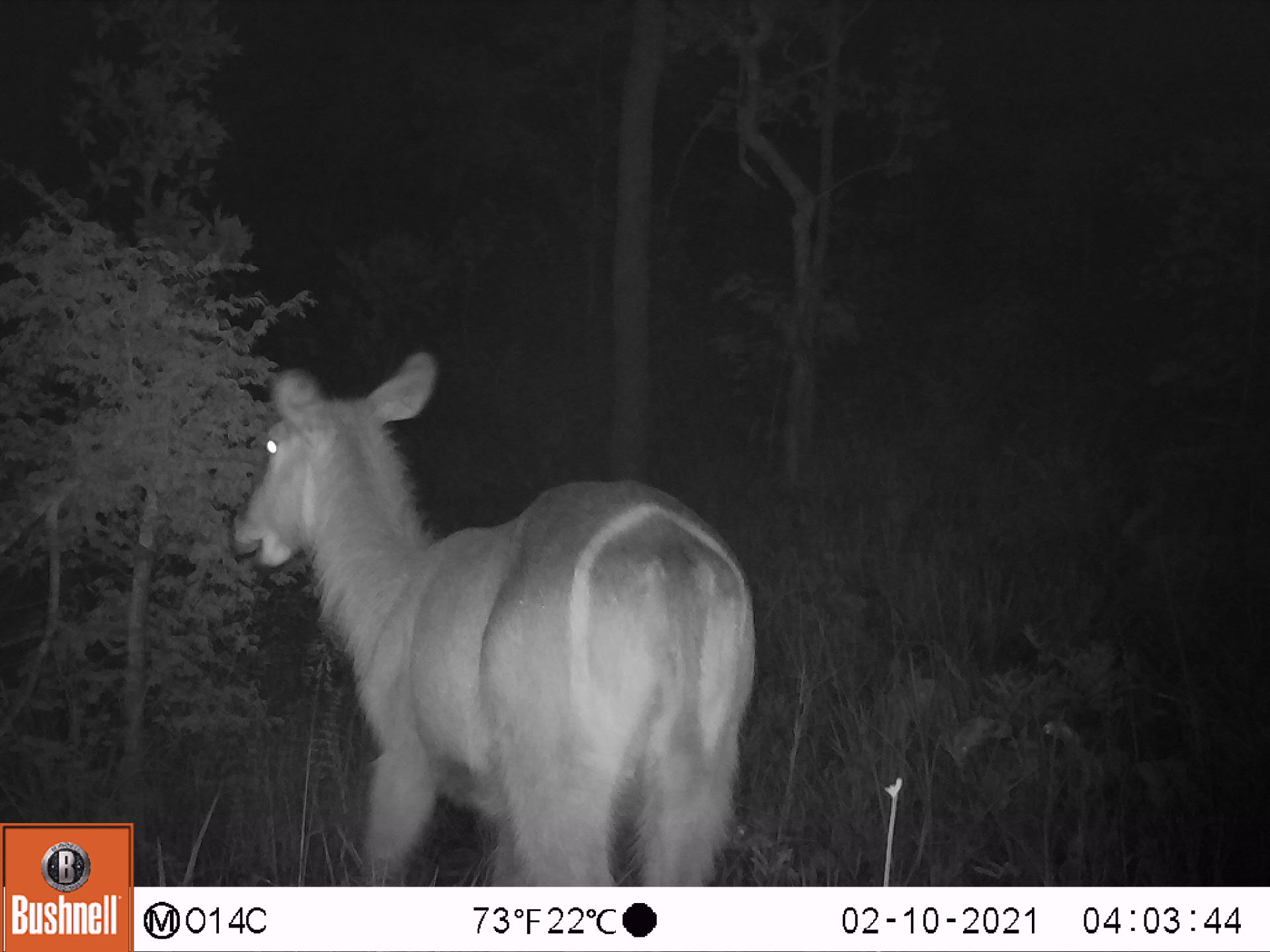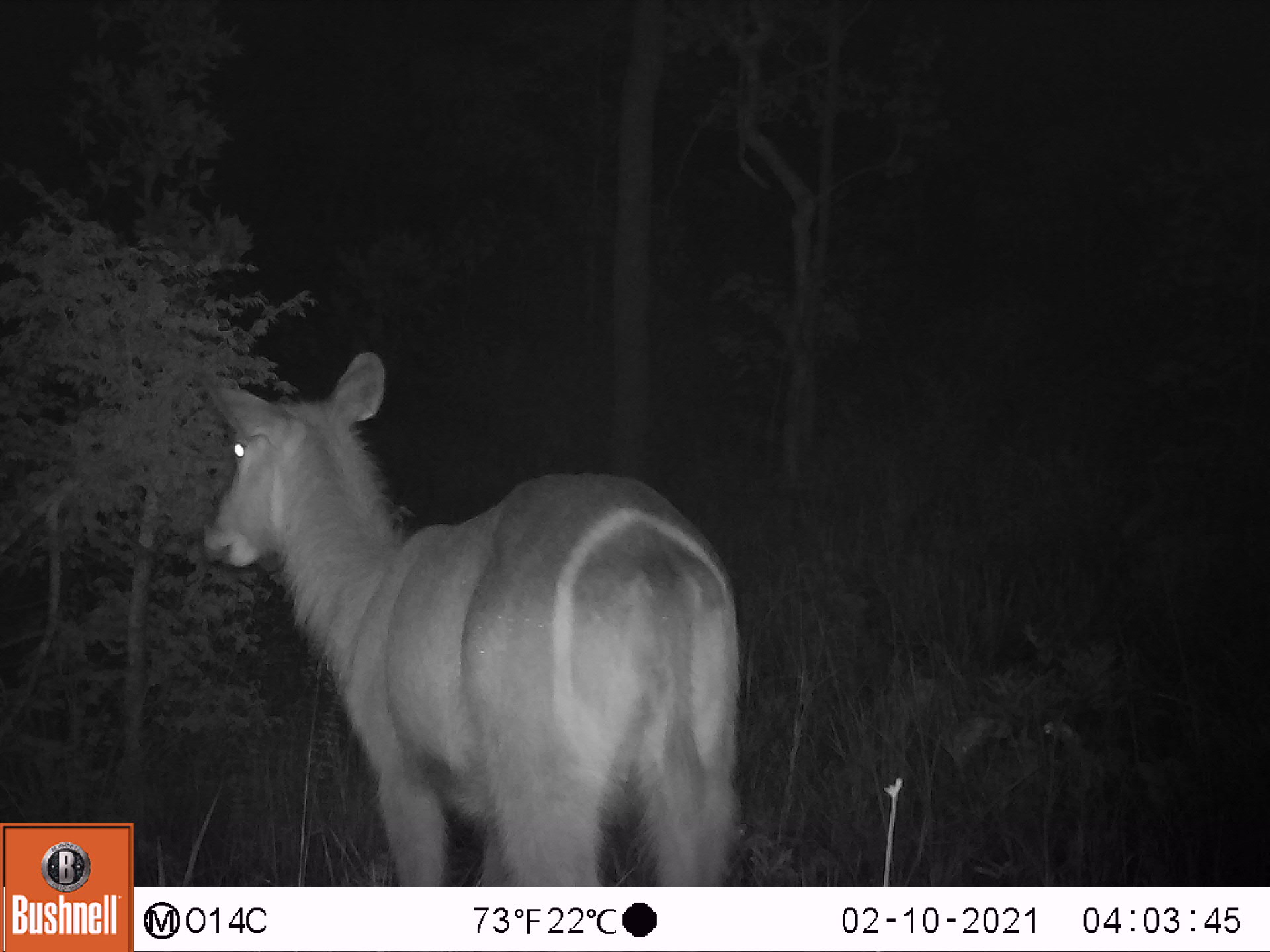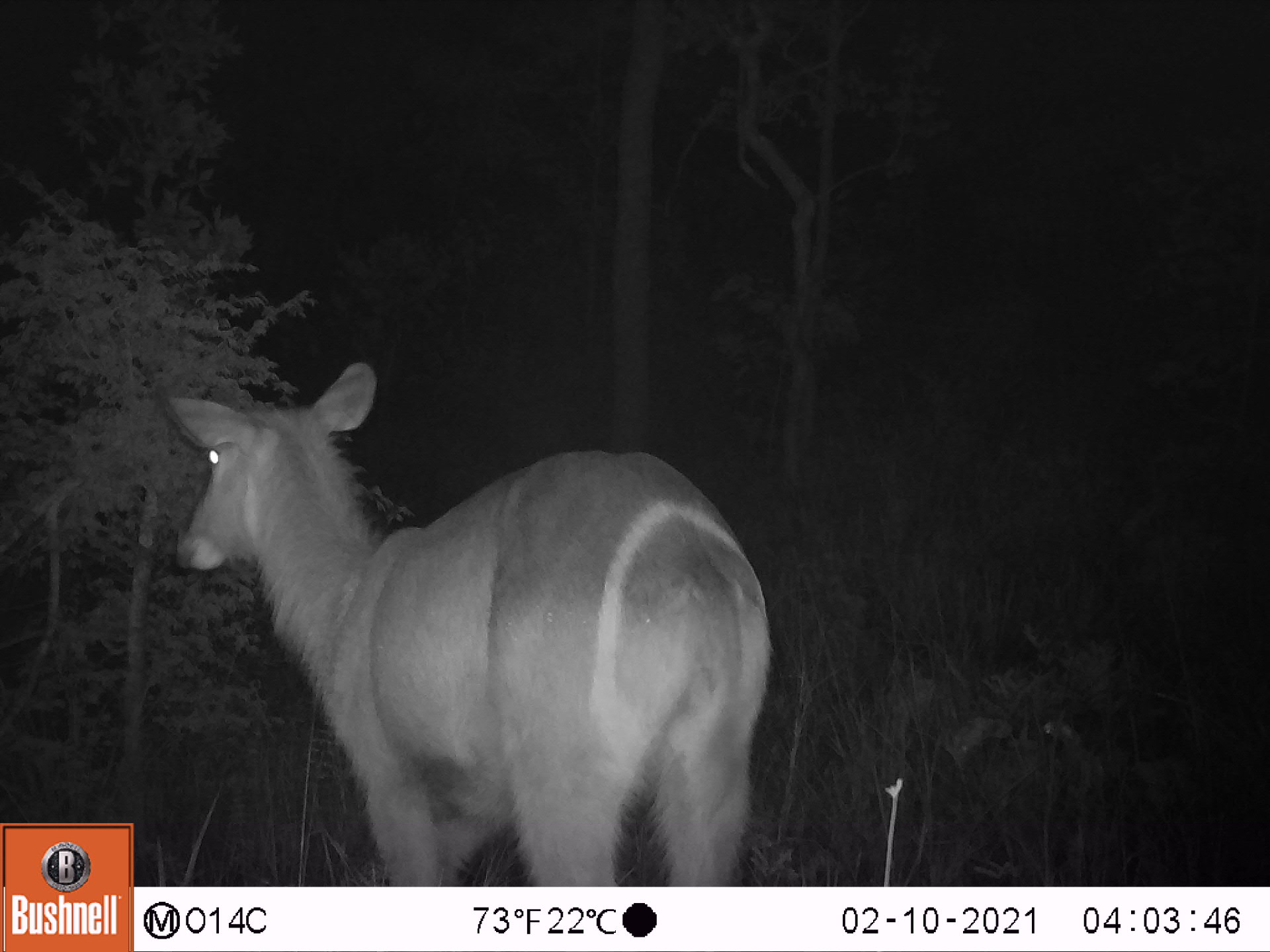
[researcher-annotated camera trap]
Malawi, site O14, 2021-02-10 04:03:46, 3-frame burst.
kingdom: Animalia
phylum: Chordata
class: Mammalia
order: Artiodactyla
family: Bovidae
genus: Kobus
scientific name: Kobus ellipsiprymnus ellipsiprymnus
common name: common waterbuck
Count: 1.